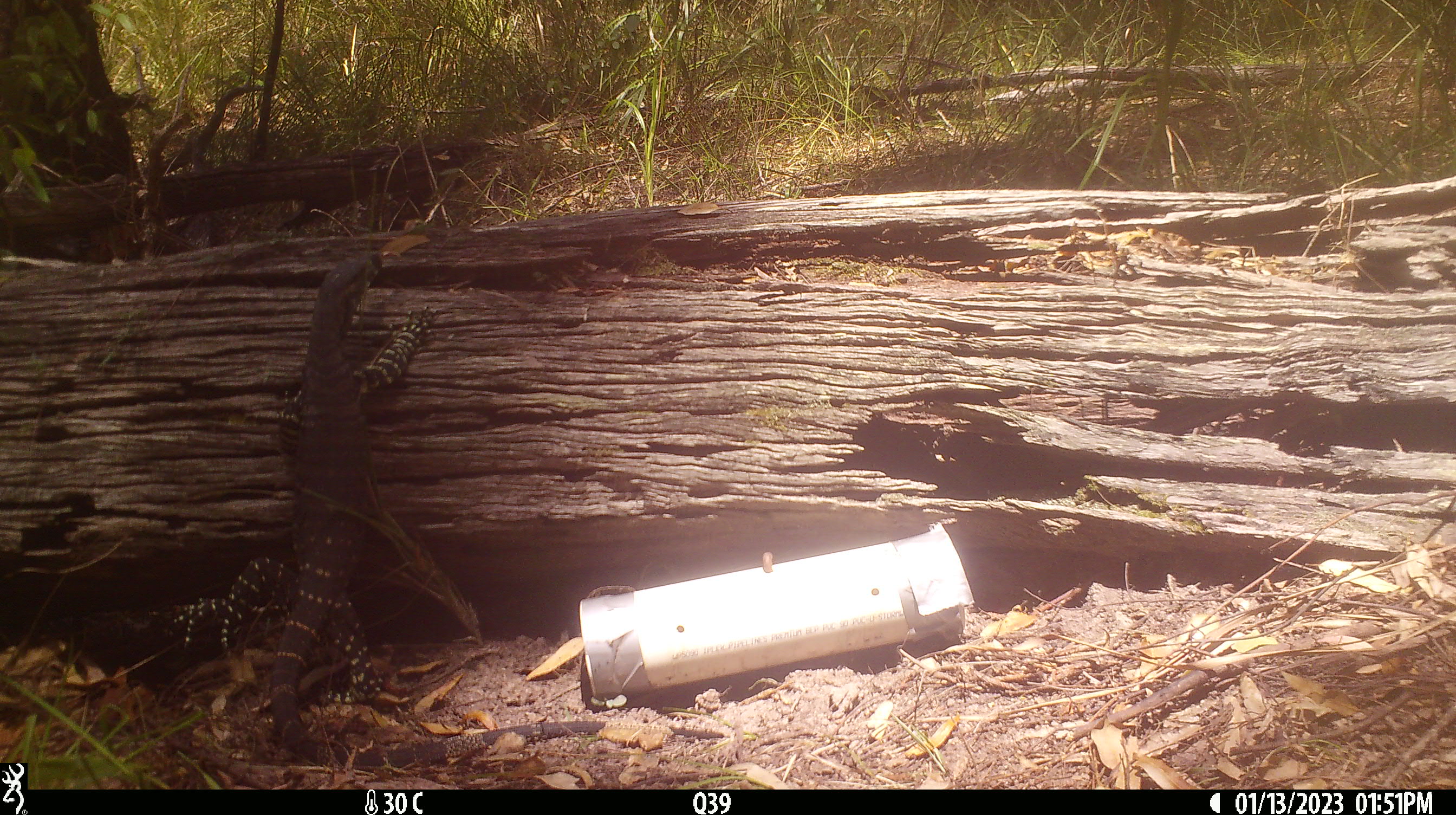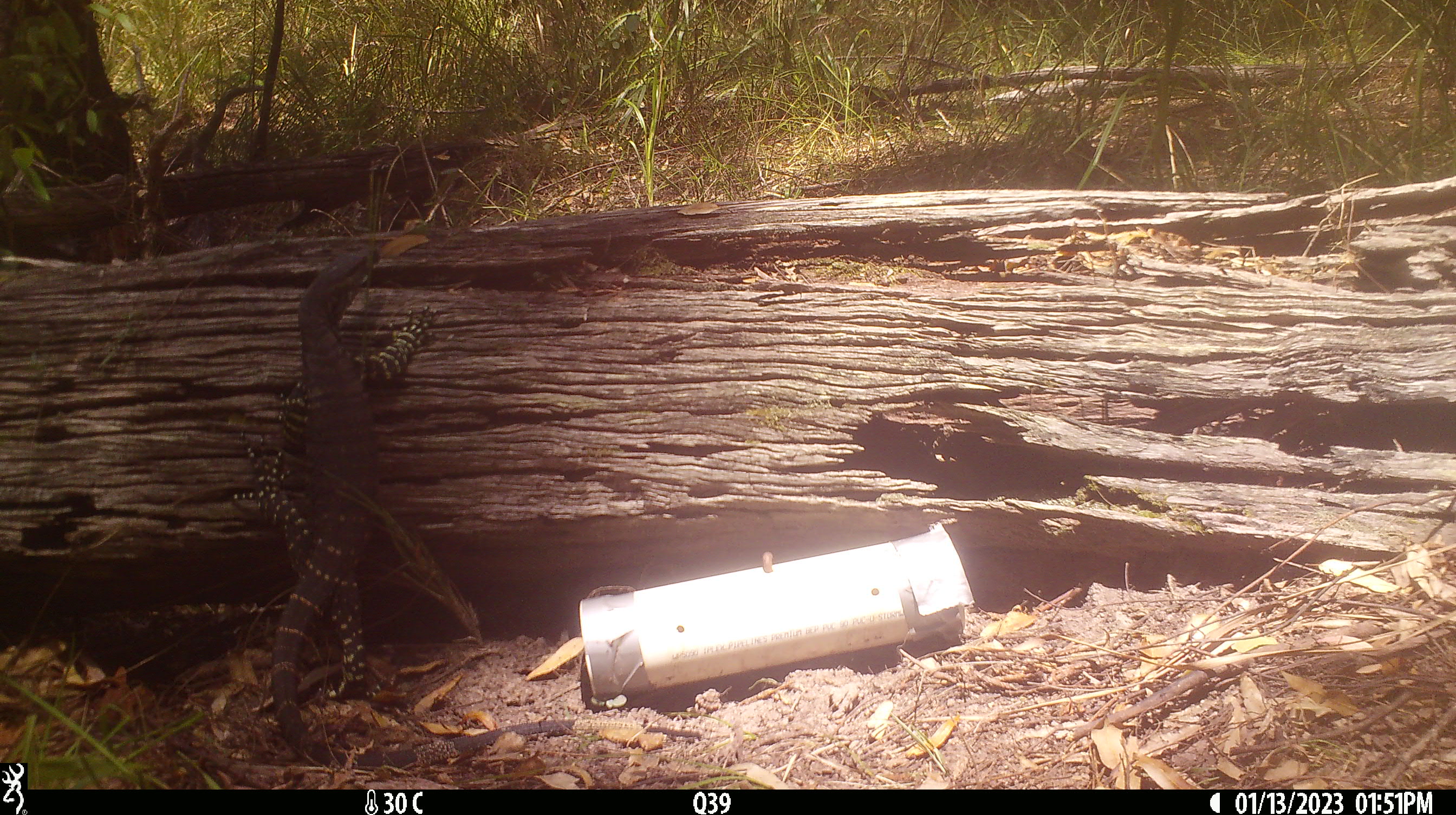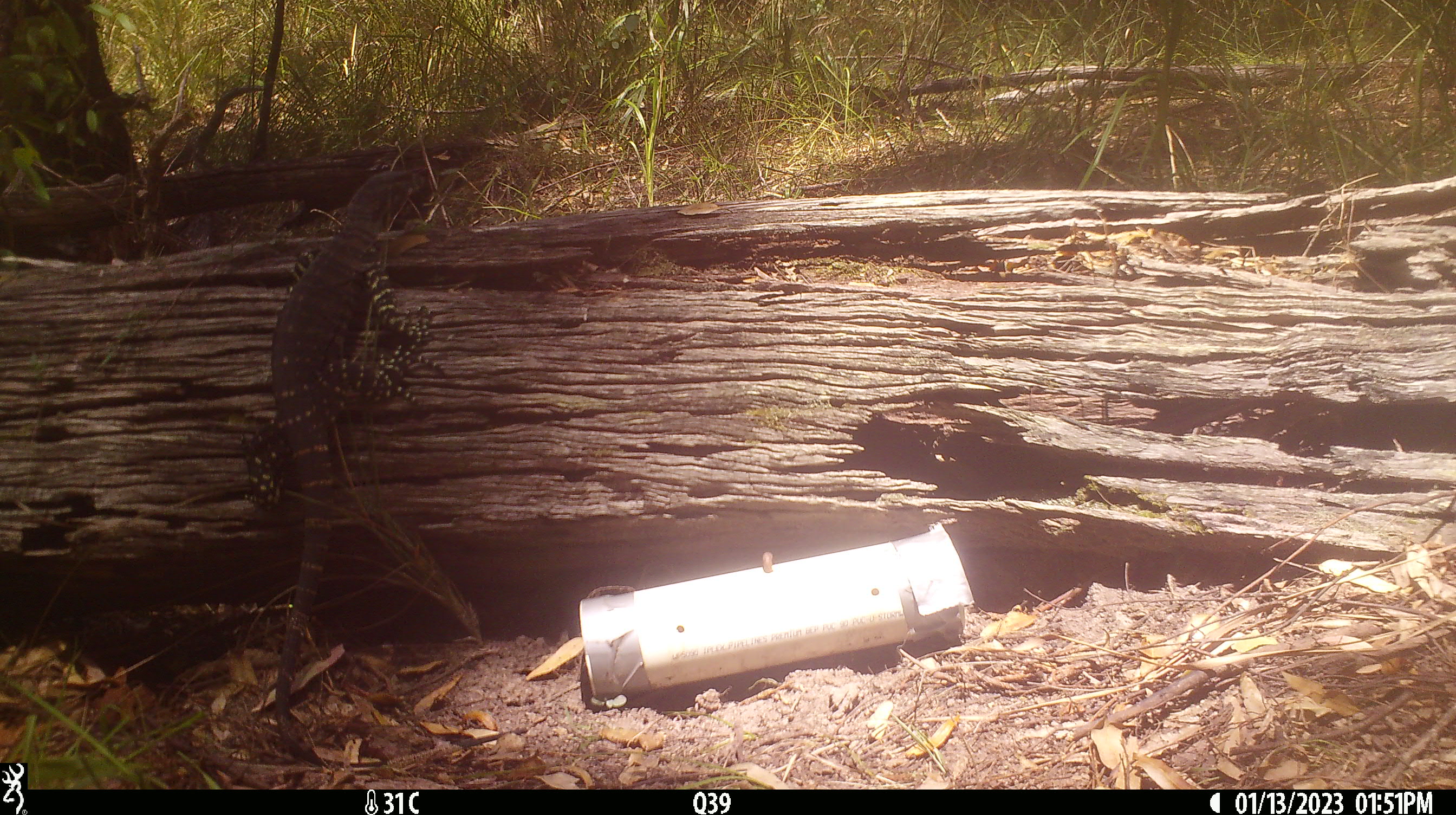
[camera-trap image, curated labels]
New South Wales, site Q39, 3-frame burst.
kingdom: Animalia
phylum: Chordata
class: Reptilia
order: Squamata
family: Varanidae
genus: Varanus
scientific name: Varanus varius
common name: lace monitor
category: goanna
Goanna (lace monitor) (Varanus varius).